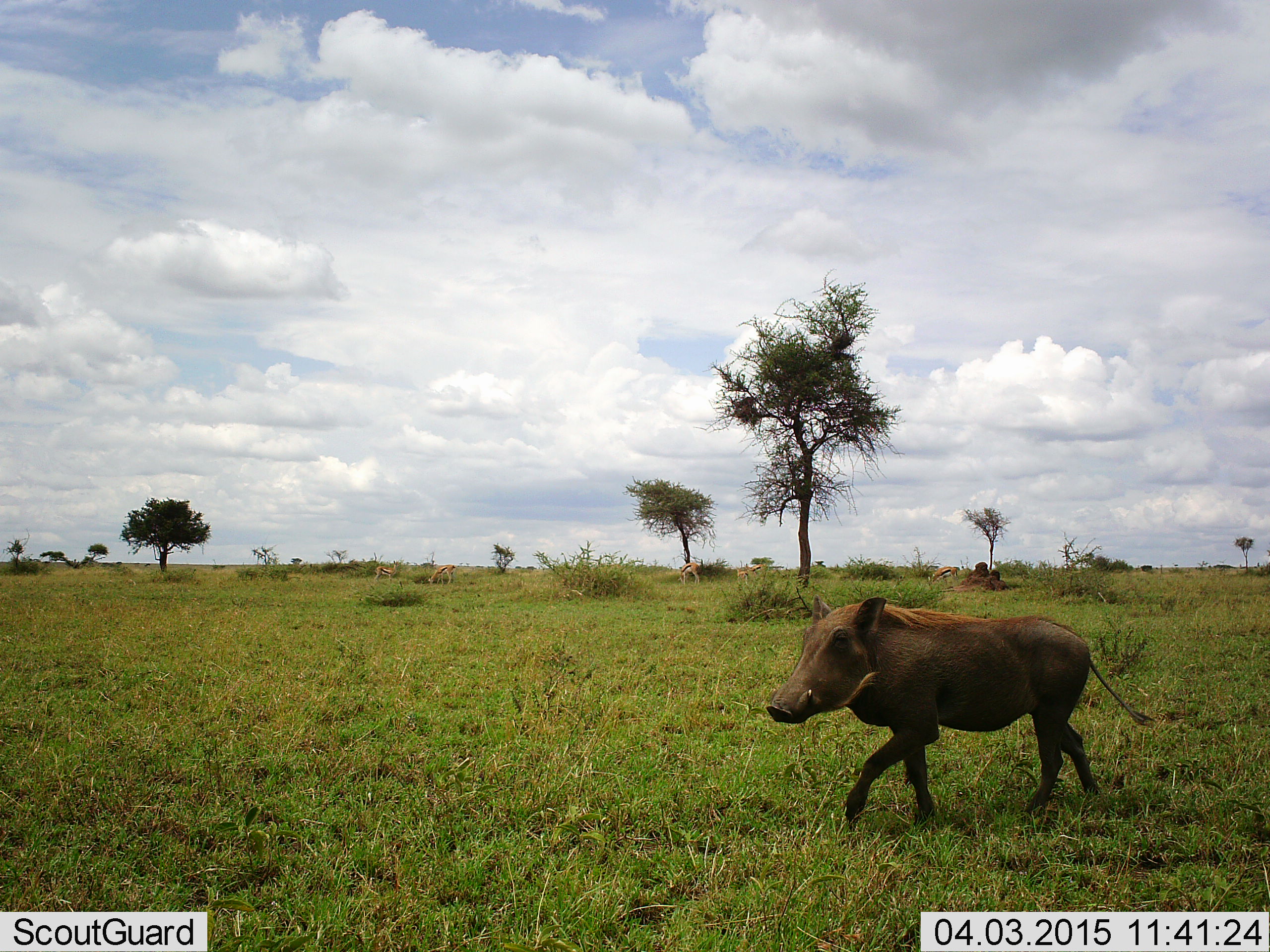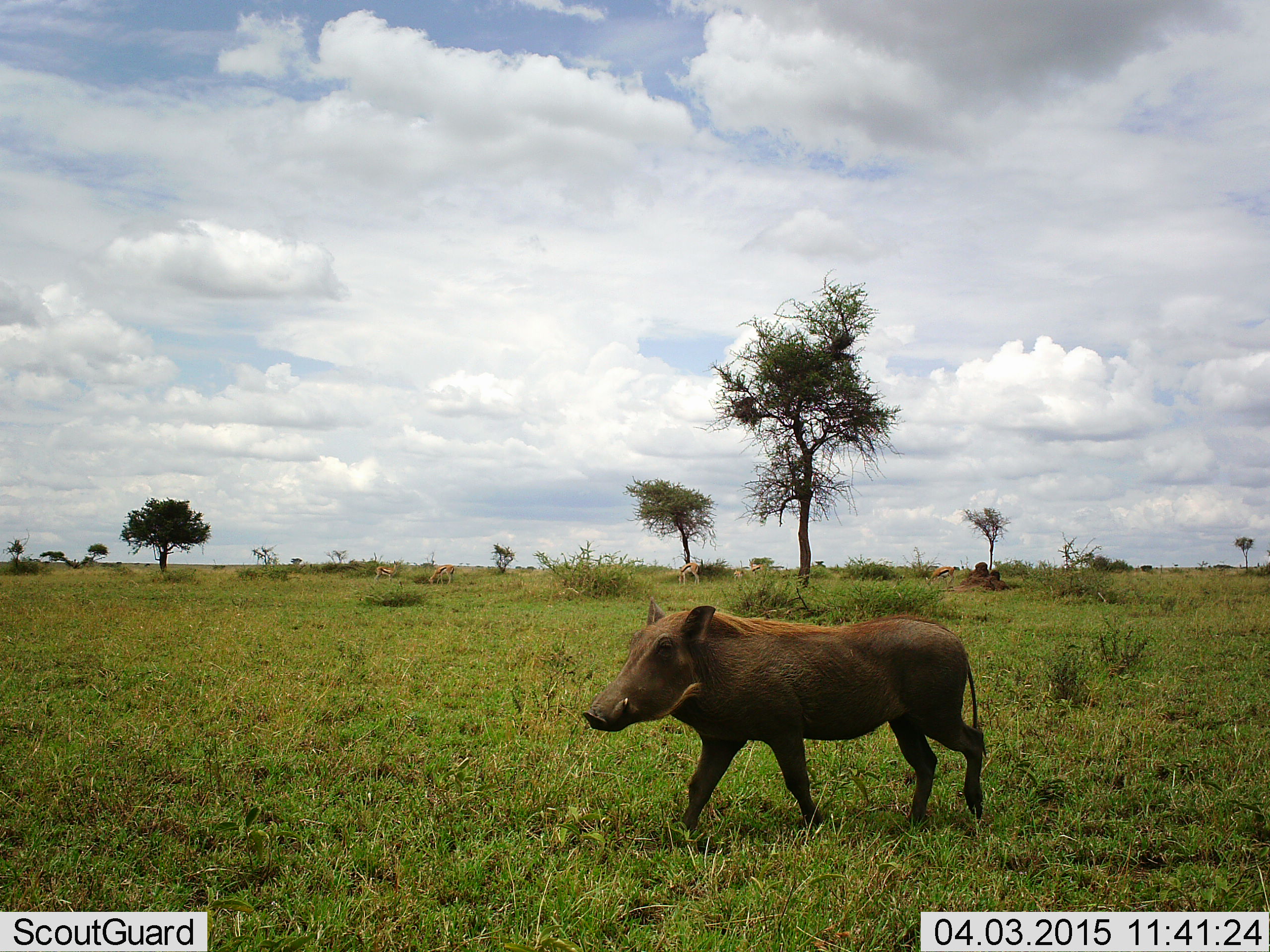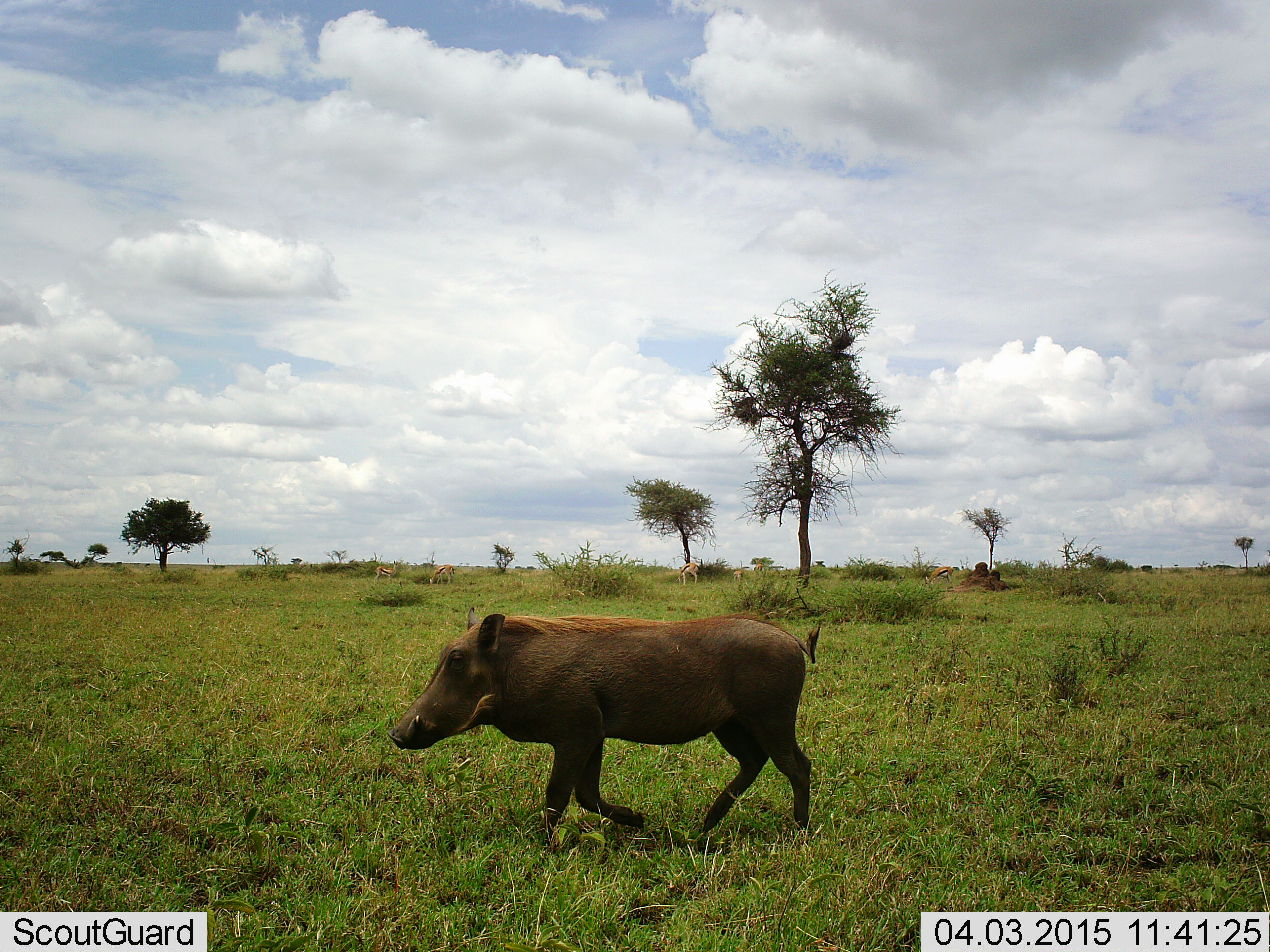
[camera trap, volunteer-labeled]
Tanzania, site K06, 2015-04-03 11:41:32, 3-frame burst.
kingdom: Animalia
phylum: Chordata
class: Mammalia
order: Artiodactyla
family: Suidae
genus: Phacochoerus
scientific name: Phacochoerus africanus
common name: warthog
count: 1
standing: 7%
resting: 0%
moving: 100%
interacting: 0%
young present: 0%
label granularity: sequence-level